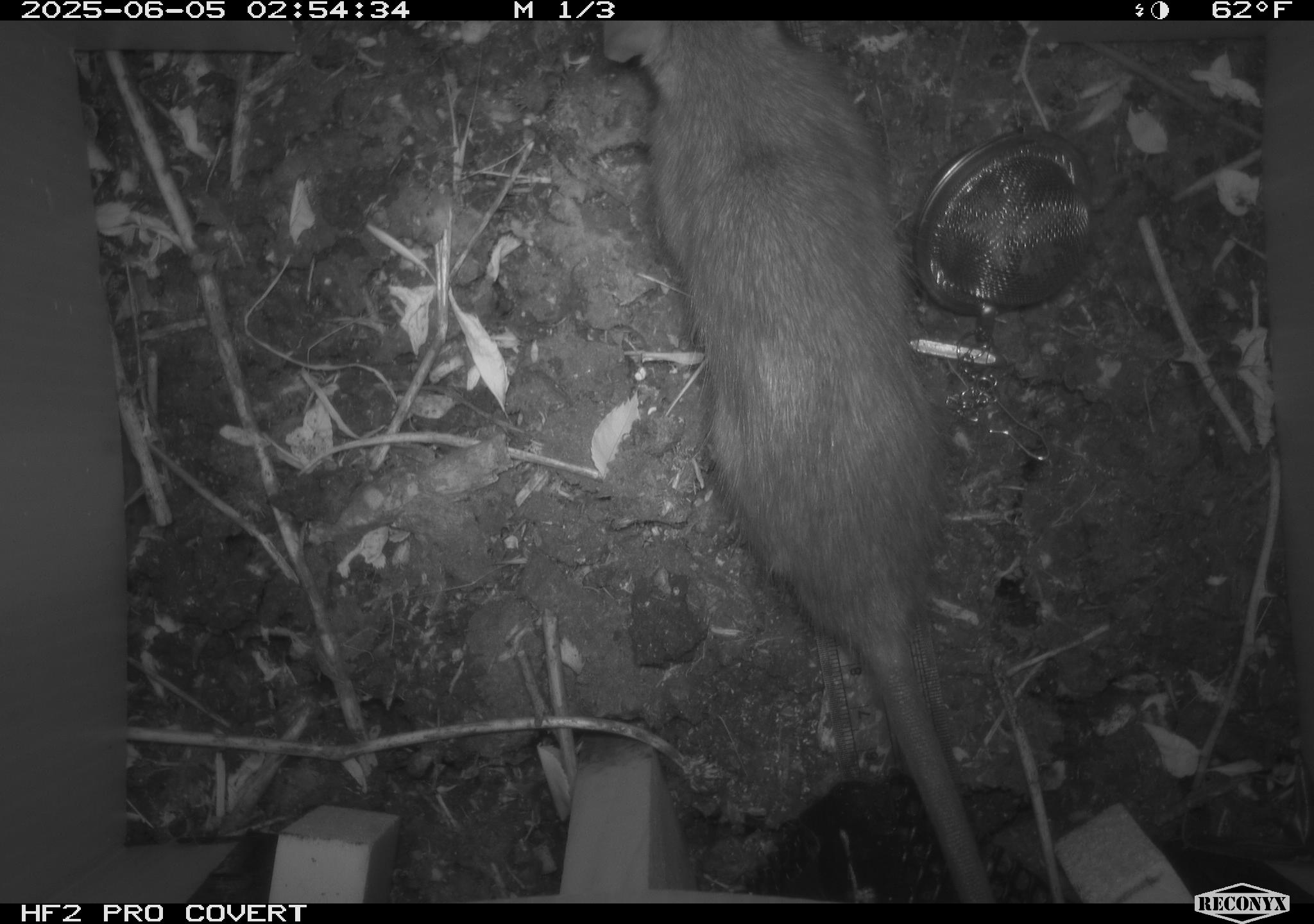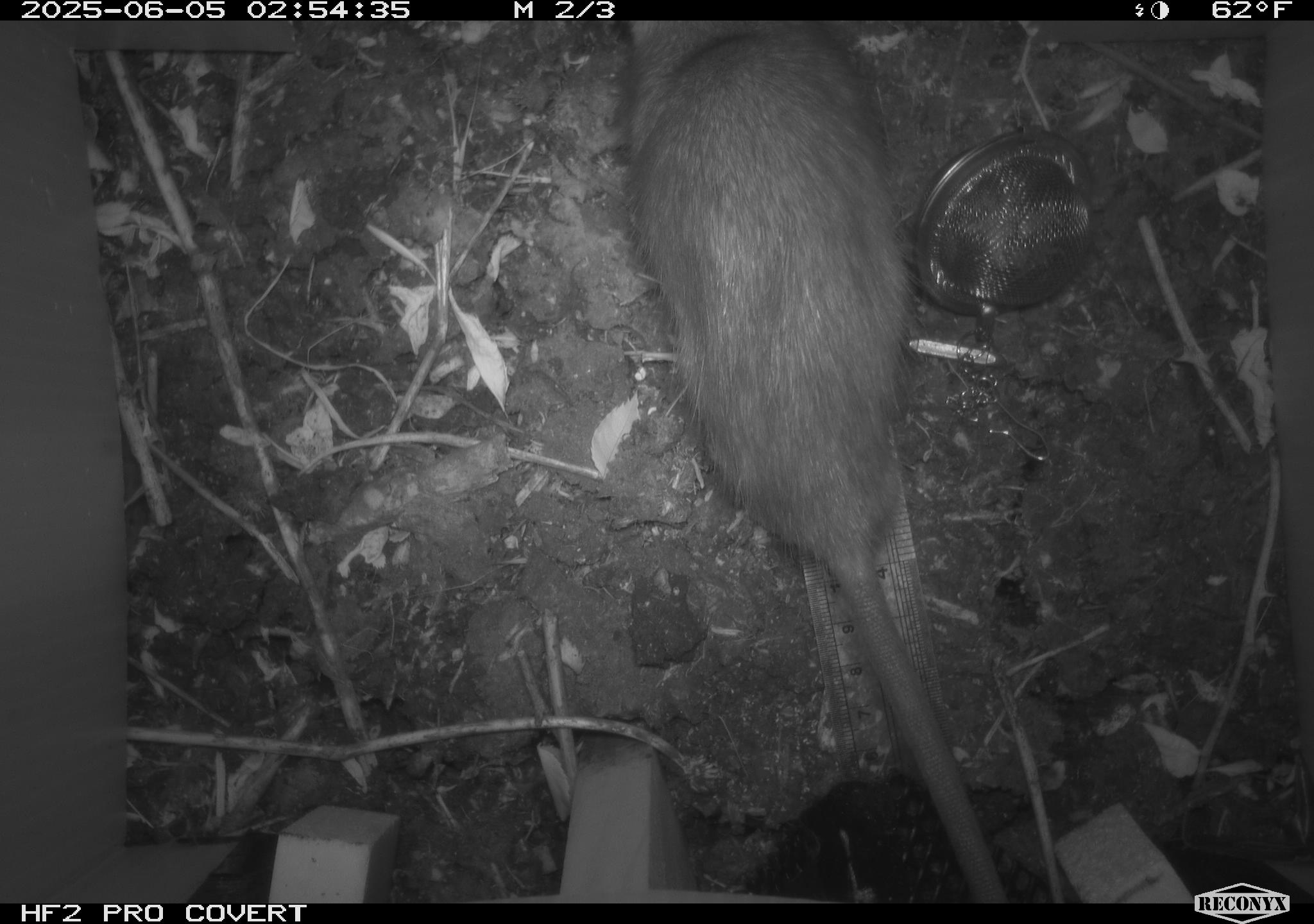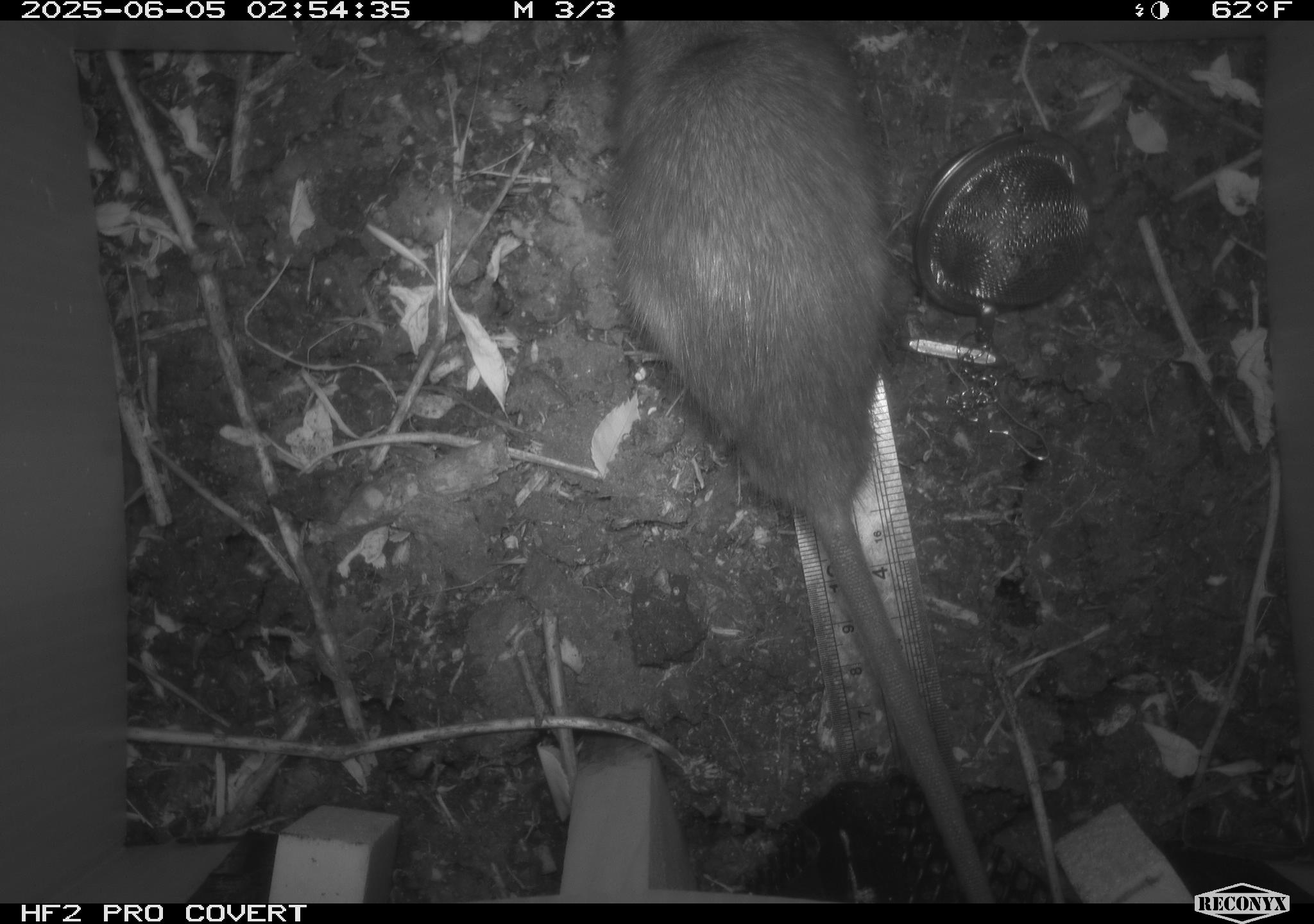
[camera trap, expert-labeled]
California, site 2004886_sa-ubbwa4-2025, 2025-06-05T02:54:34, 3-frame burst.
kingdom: Animalia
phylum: Chordata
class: Mammalia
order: Rodentia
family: Muridae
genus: Rattus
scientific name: Rattus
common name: rat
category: rattus species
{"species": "rattus species (rat) (Rattus)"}